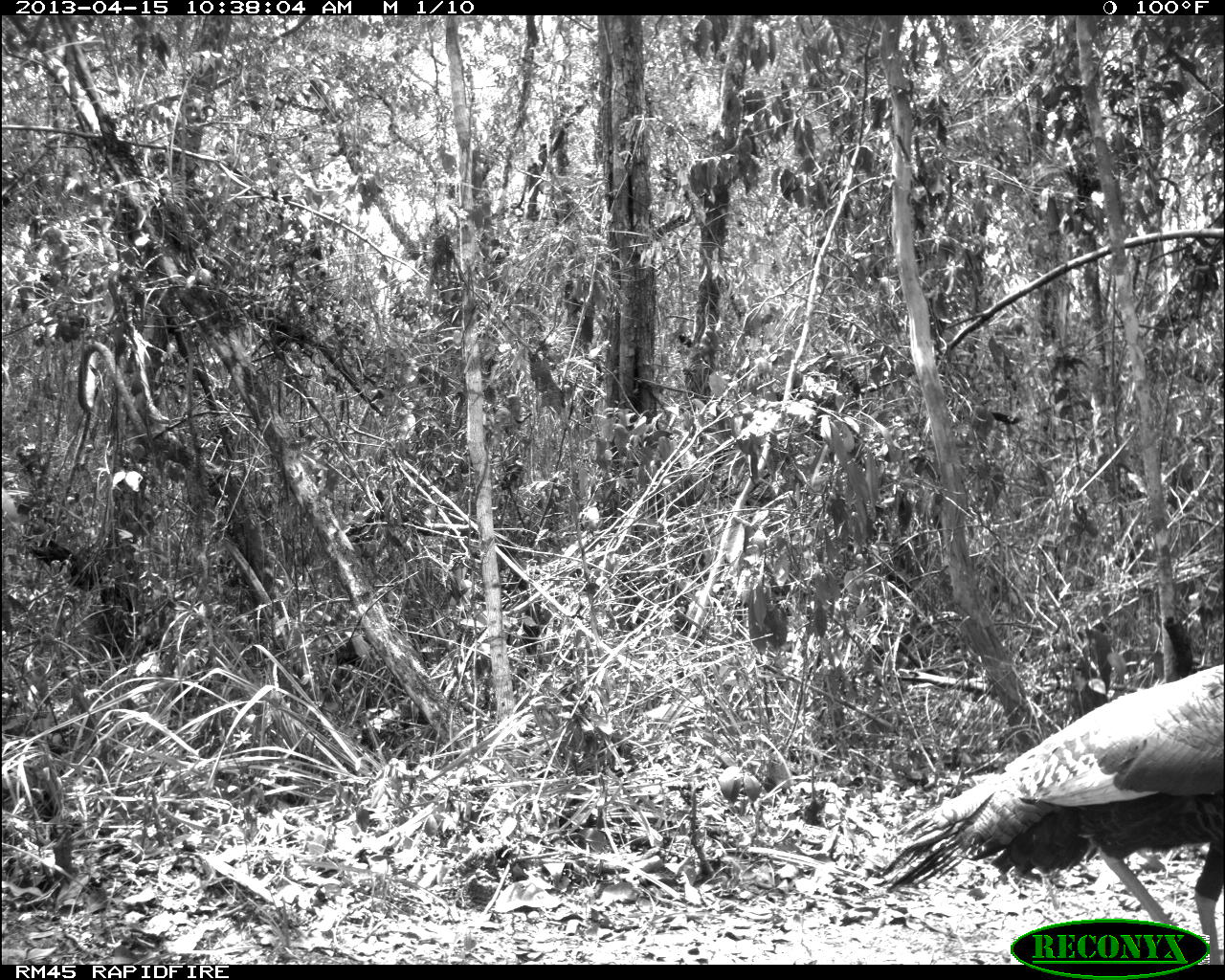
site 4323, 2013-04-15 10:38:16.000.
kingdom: Animalia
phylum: Chordata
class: Aves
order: Galliformes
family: Phasianidae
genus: Meleagris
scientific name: Meleagris ocellata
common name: ocellated turkey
Meleagris ocellata (ocellated turkey), count 1, sex female.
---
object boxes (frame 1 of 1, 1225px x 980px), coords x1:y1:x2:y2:
meleagris ocellata: 873:663:1222:958